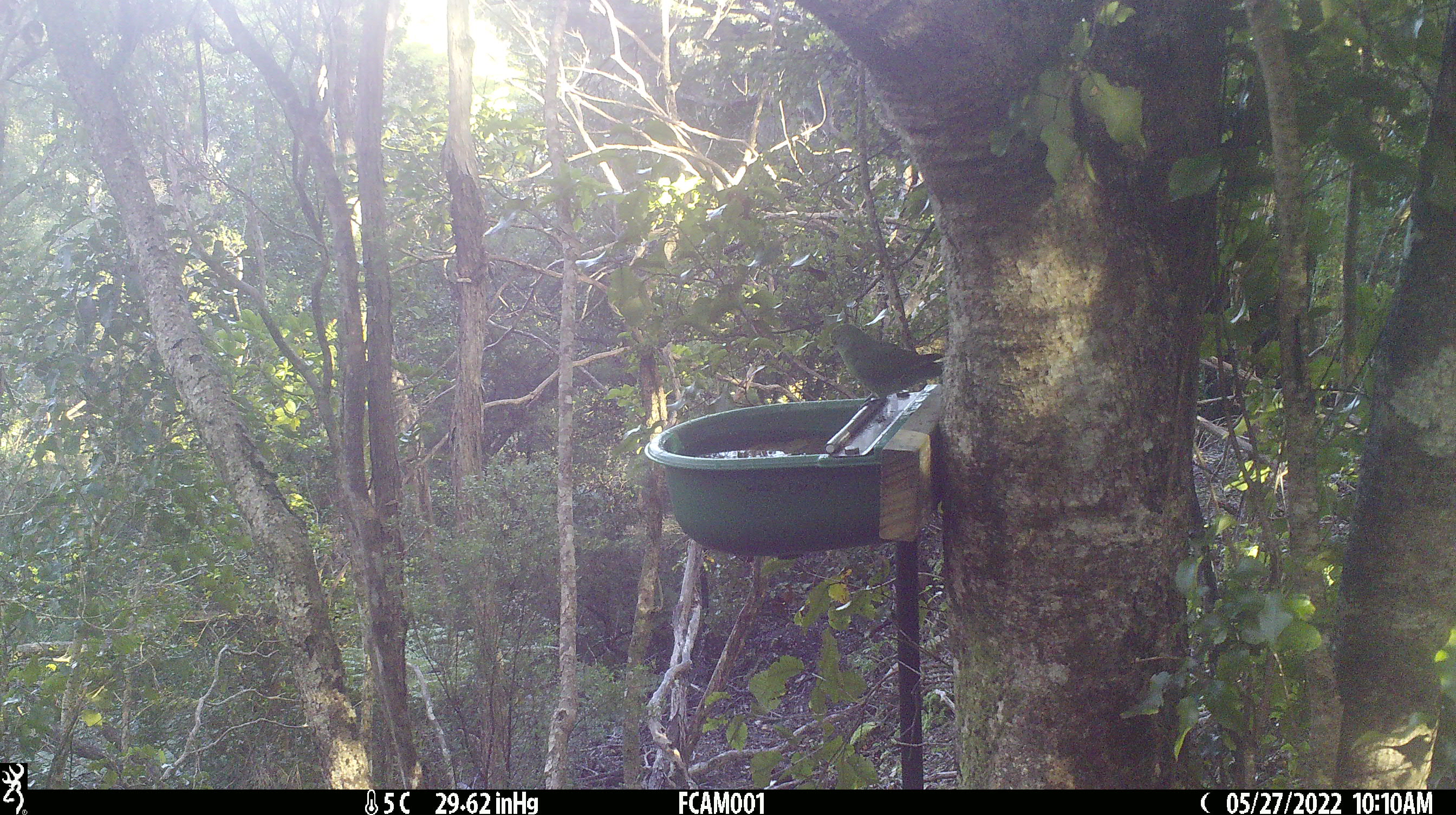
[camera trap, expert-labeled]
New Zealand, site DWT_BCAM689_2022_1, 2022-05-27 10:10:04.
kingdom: Animalia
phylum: Chordata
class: Aves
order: Psittaciformes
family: Psittaculidae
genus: Cyanoramphus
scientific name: Cyanoramphus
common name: parakeet